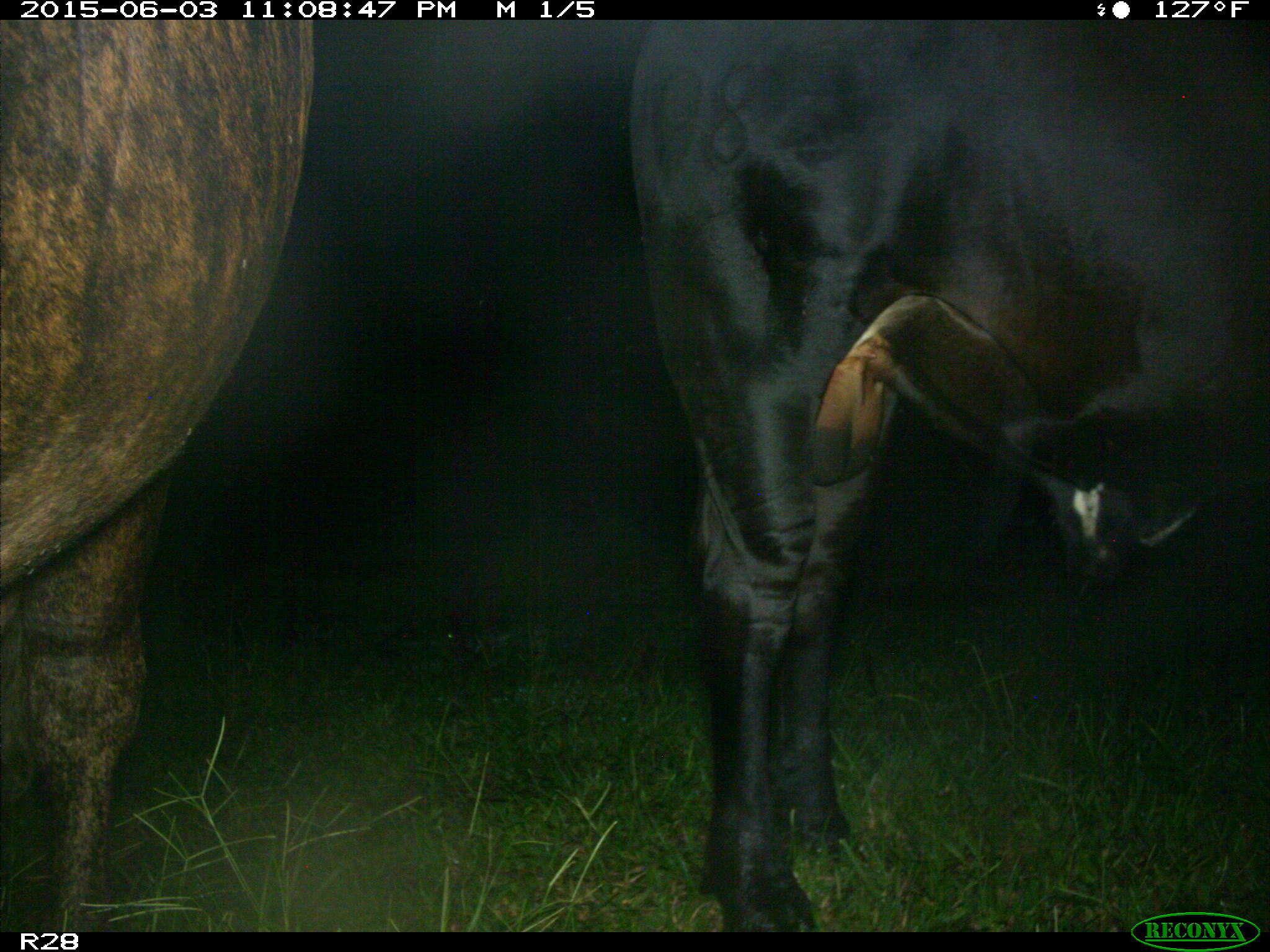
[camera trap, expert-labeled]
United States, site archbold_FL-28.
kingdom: Animalia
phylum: Chordata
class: Mammalia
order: Artiodactyla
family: Bovidae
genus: Bos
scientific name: Bos taurus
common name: domestic cow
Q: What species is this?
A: Bos taurus (domestic cow).